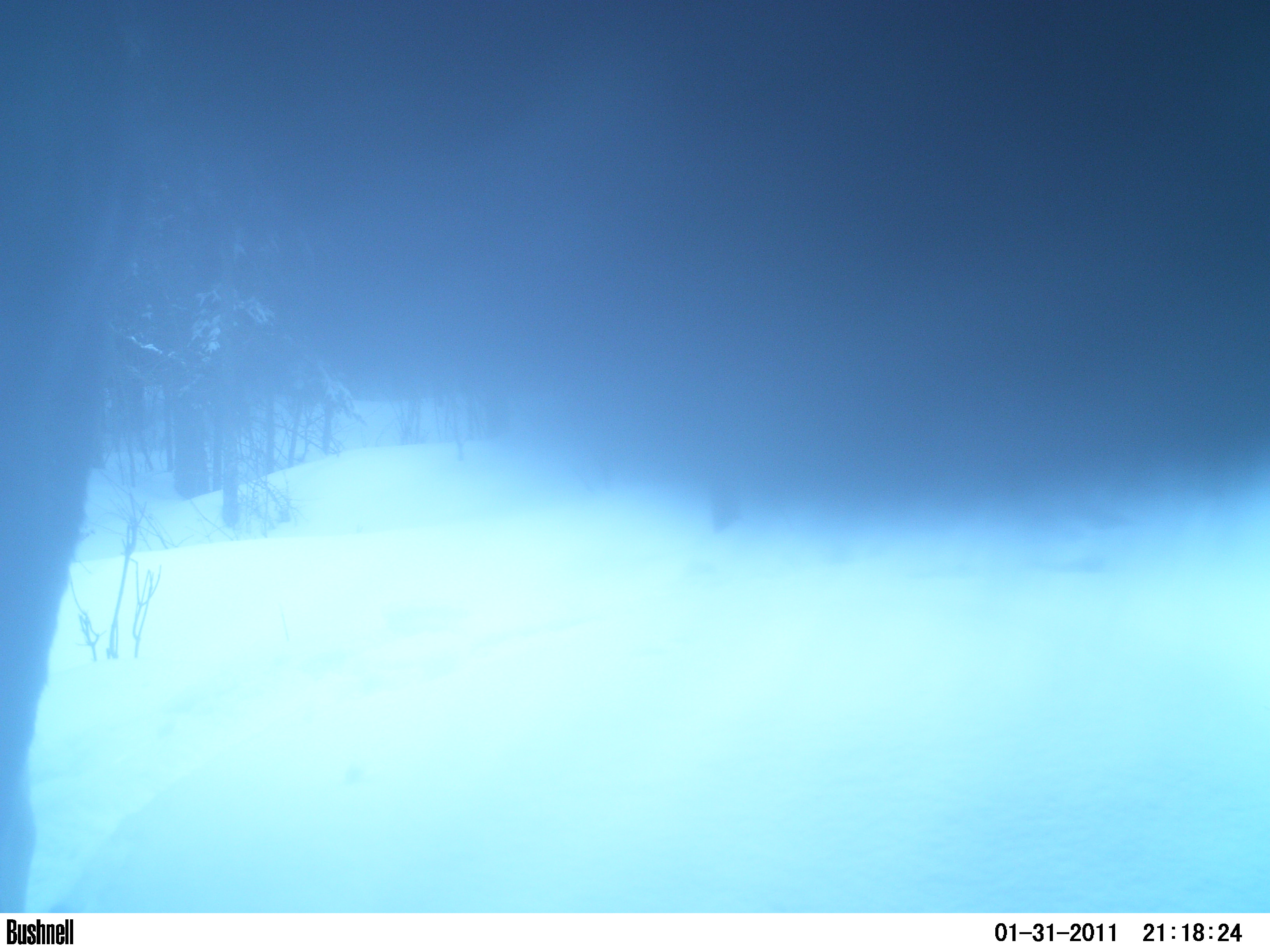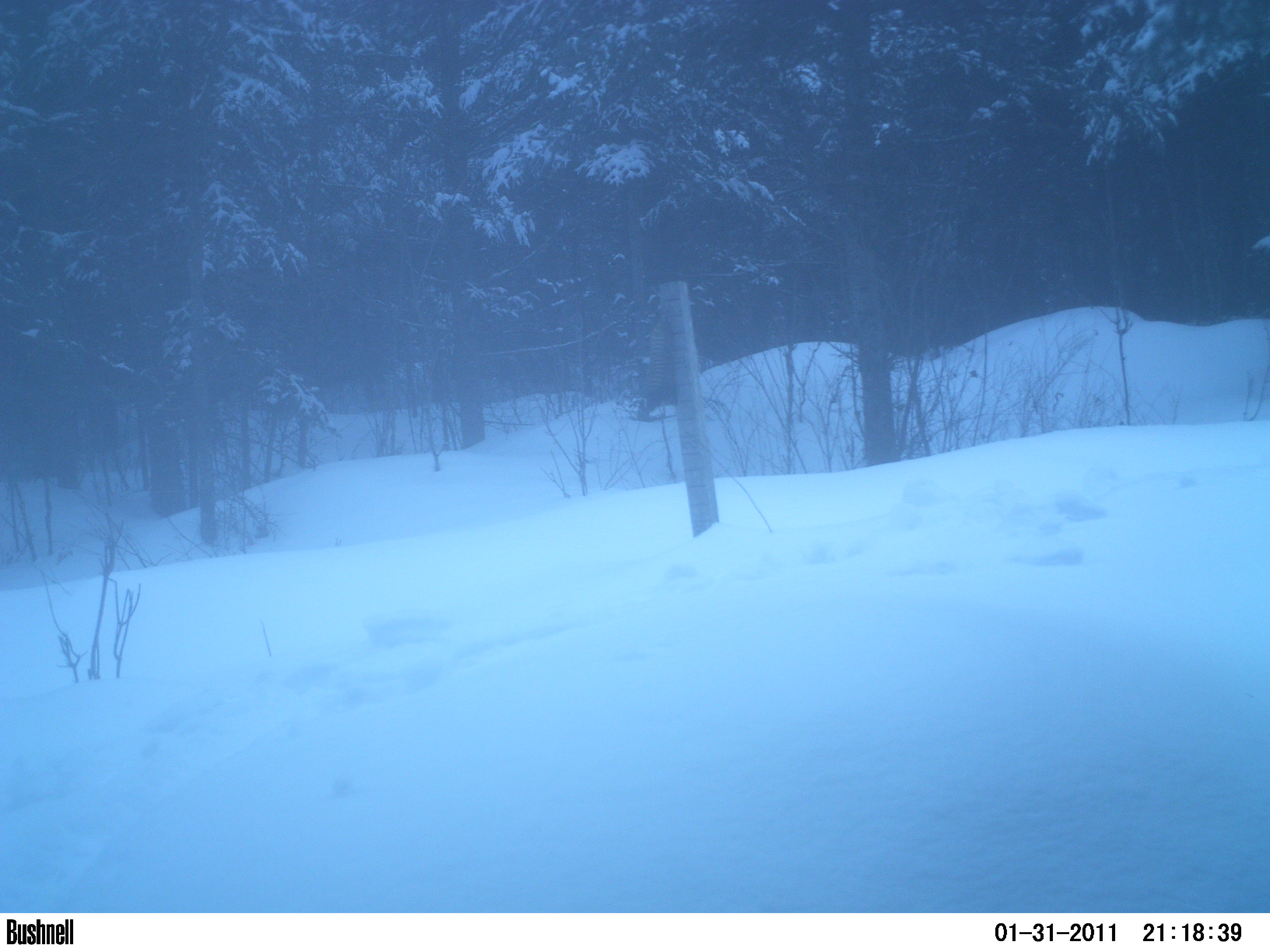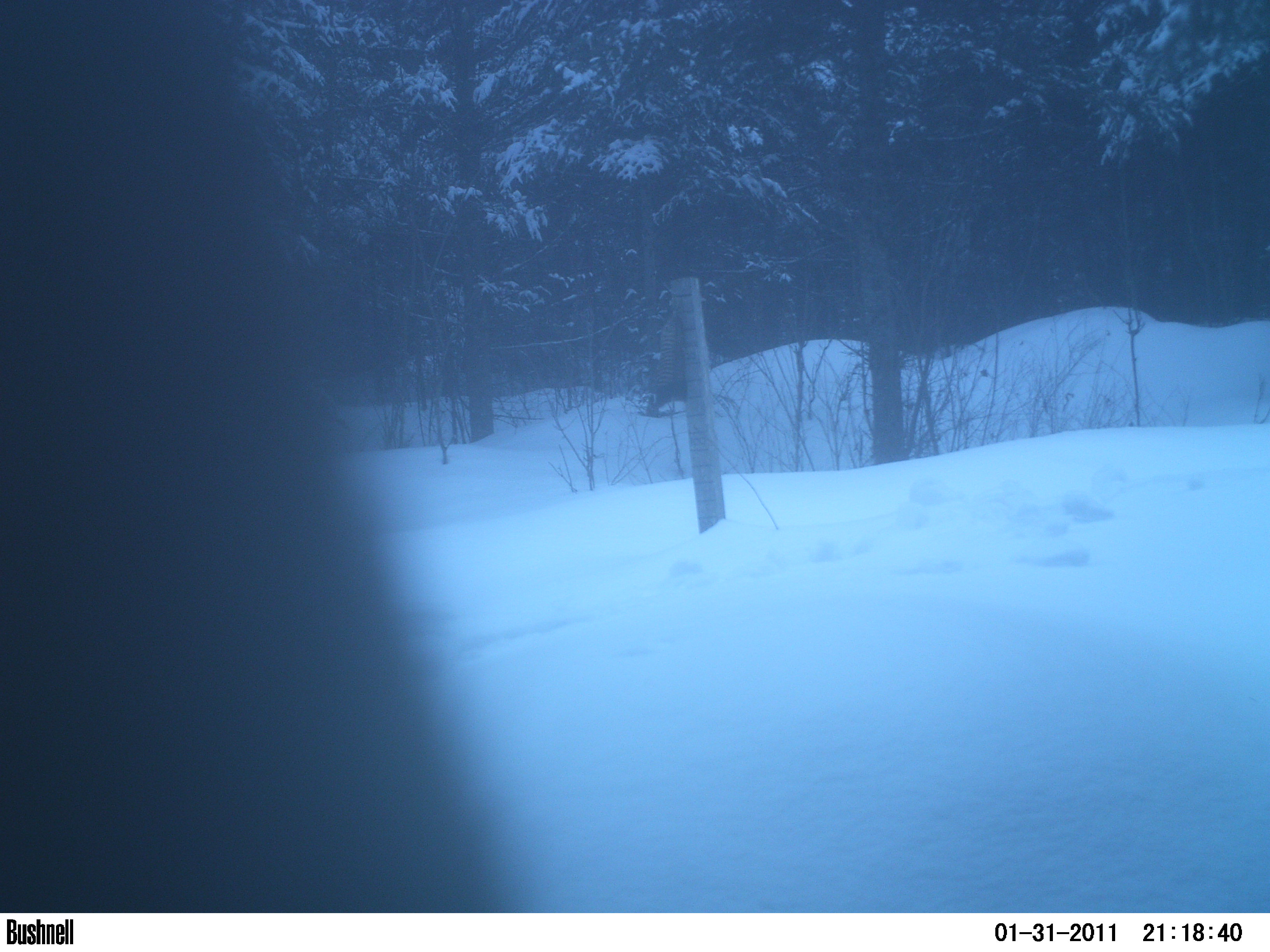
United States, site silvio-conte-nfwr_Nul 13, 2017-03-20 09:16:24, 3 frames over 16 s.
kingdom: Animalia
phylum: Chordata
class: Mammalia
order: Artiodactyla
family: Cervidae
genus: Alces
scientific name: Alces alces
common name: moose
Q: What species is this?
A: Moose (Alces alces).